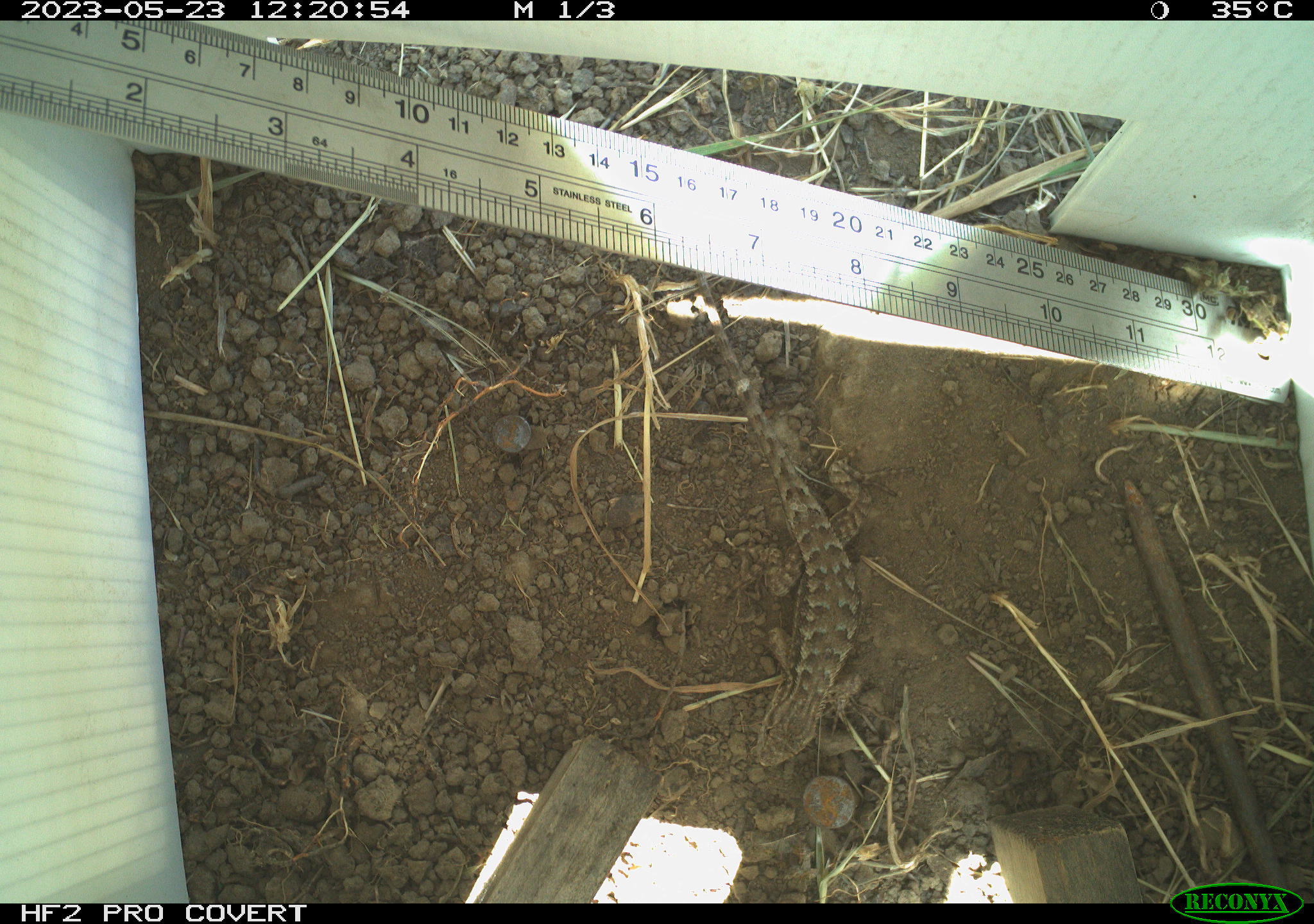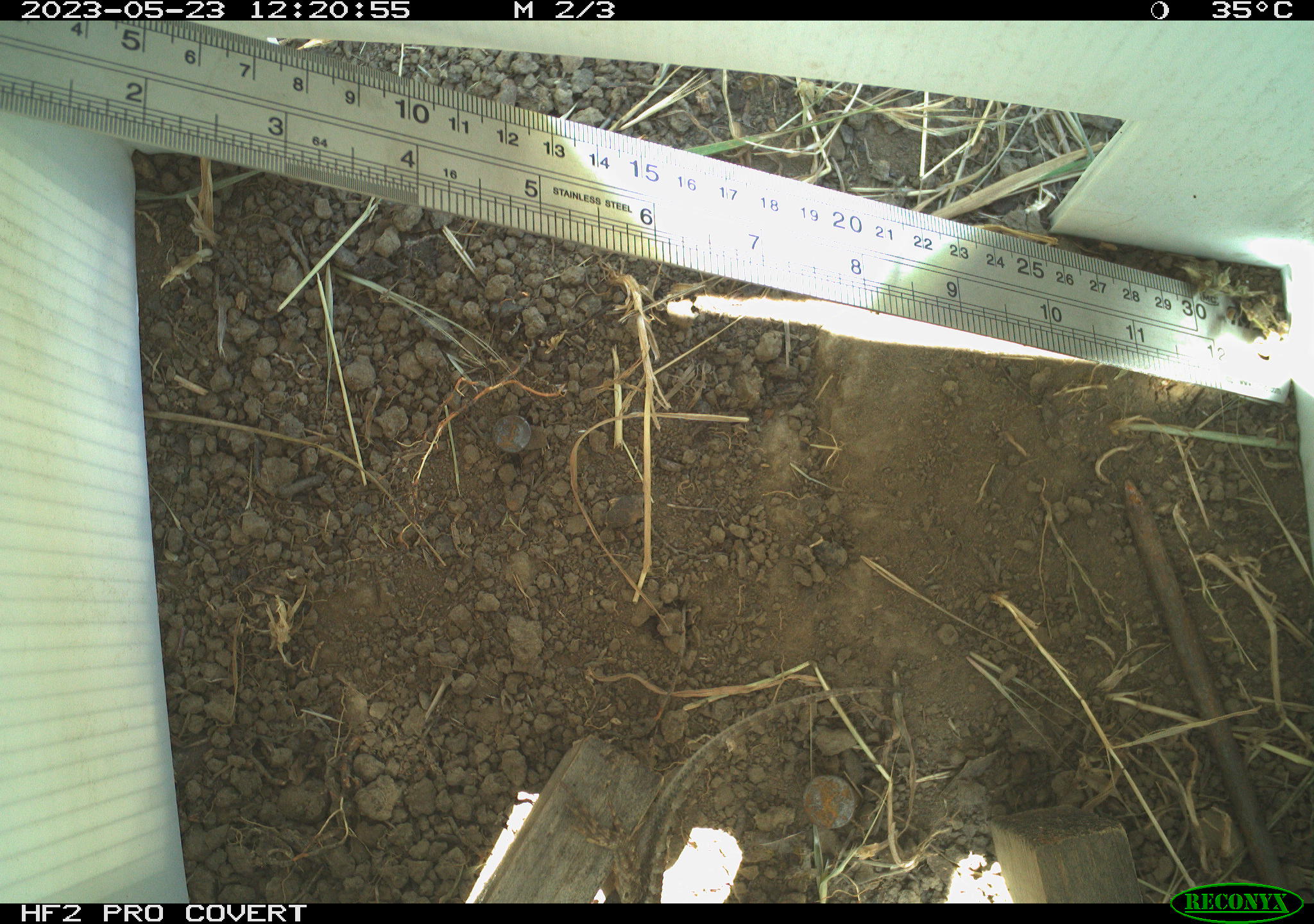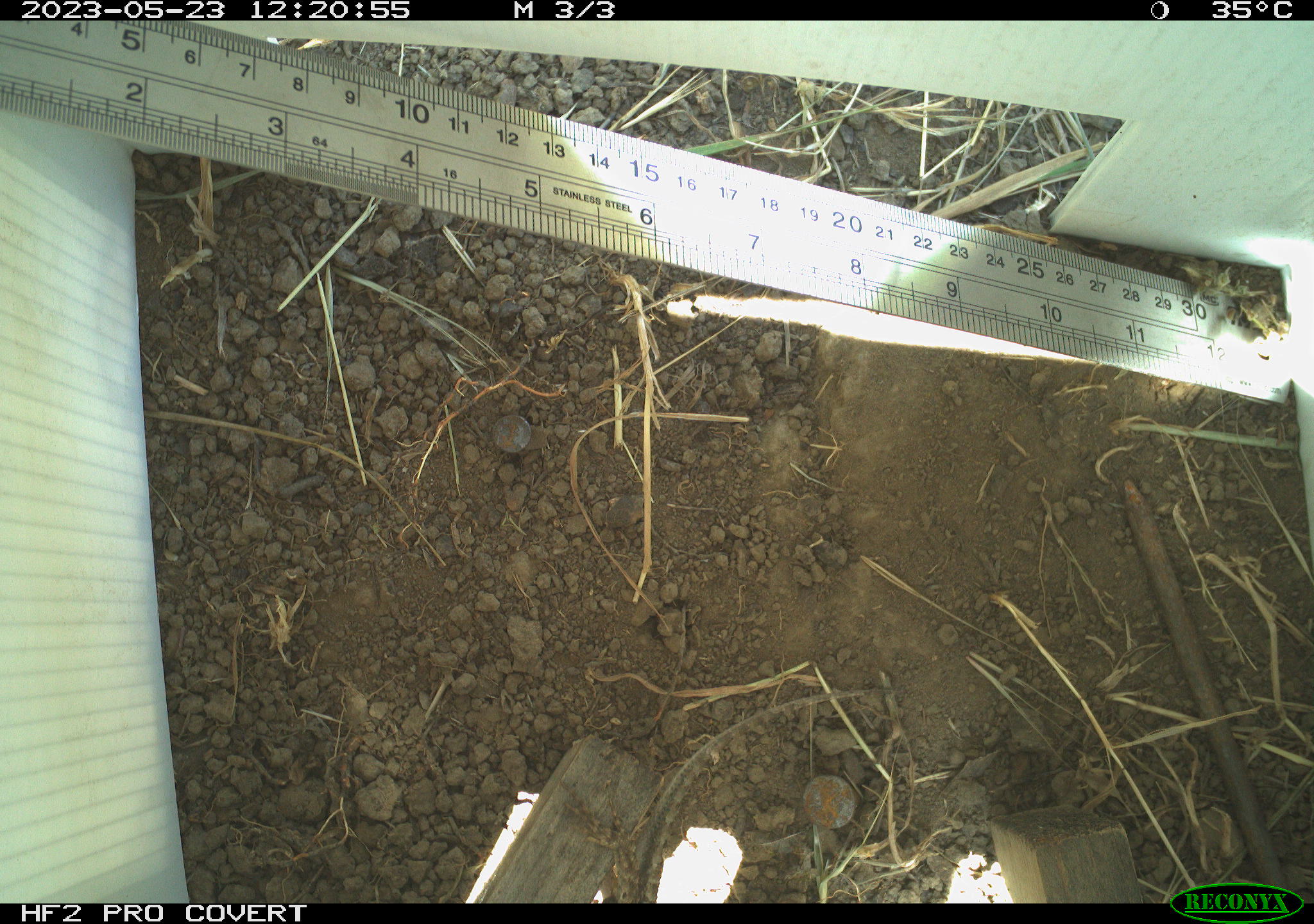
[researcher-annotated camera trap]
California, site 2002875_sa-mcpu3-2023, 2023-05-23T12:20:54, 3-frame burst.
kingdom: Animalia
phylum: Chordata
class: Reptilia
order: Squamata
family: Phrynosomatidae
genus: Sceloporus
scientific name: Sceloporus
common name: spiny lizards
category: sceloporus species